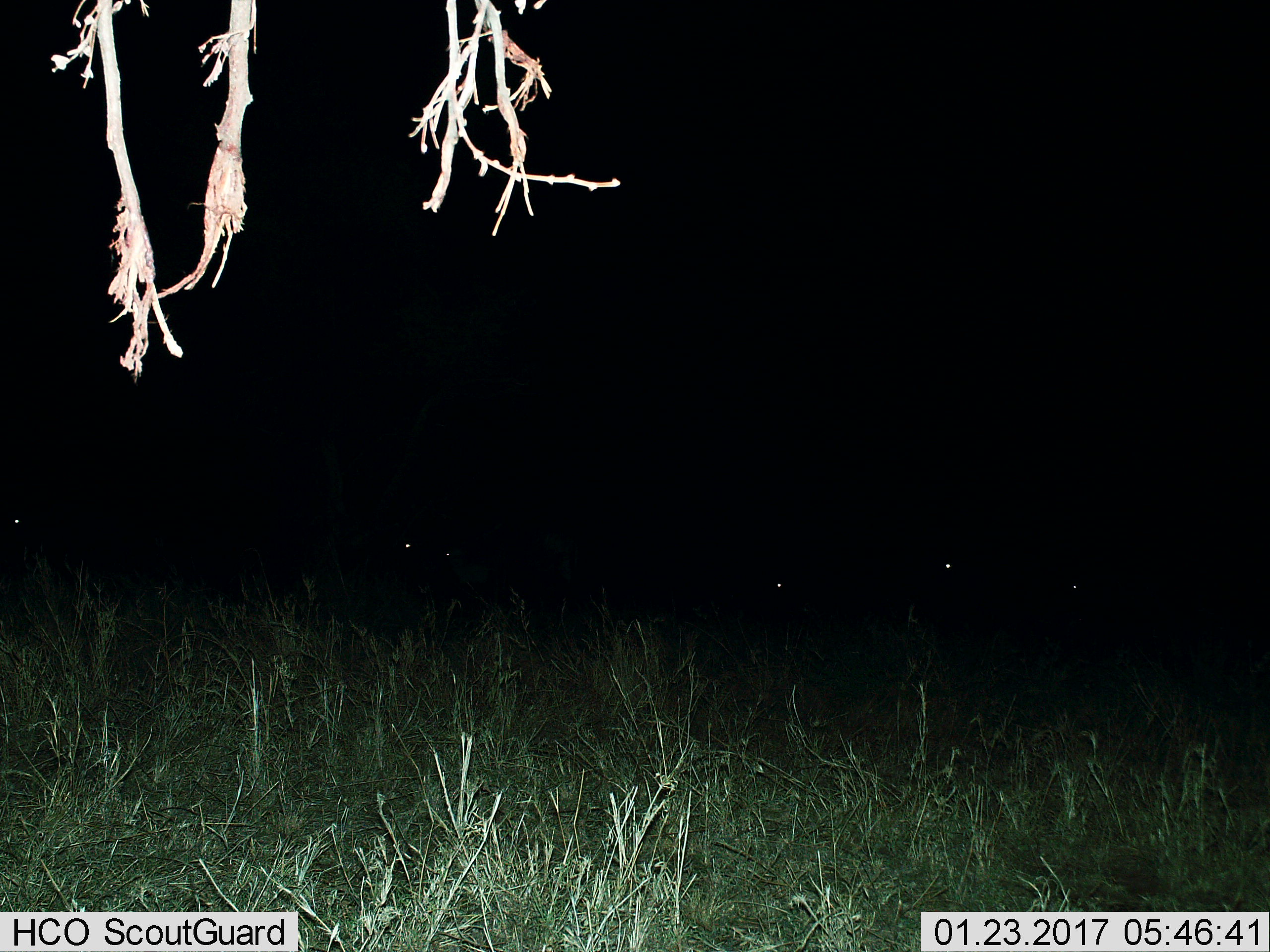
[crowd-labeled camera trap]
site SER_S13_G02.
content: unidentified animal